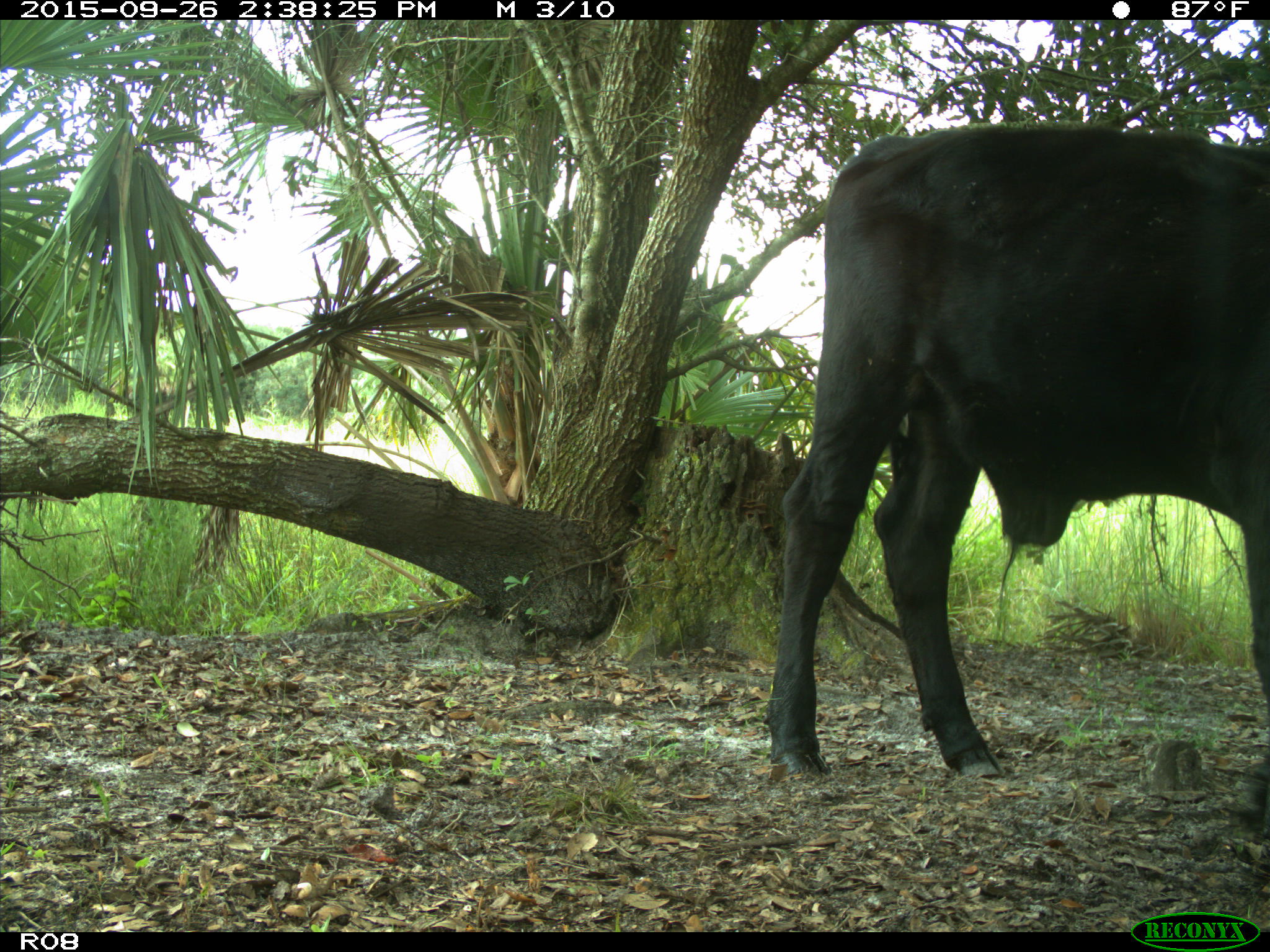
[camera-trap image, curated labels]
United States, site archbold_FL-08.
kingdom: Animalia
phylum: Chordata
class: Mammalia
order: Artiodactyla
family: Bovidae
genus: Bos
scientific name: Bos taurus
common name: domestic cow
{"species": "Bos taurus (domestic cow)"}